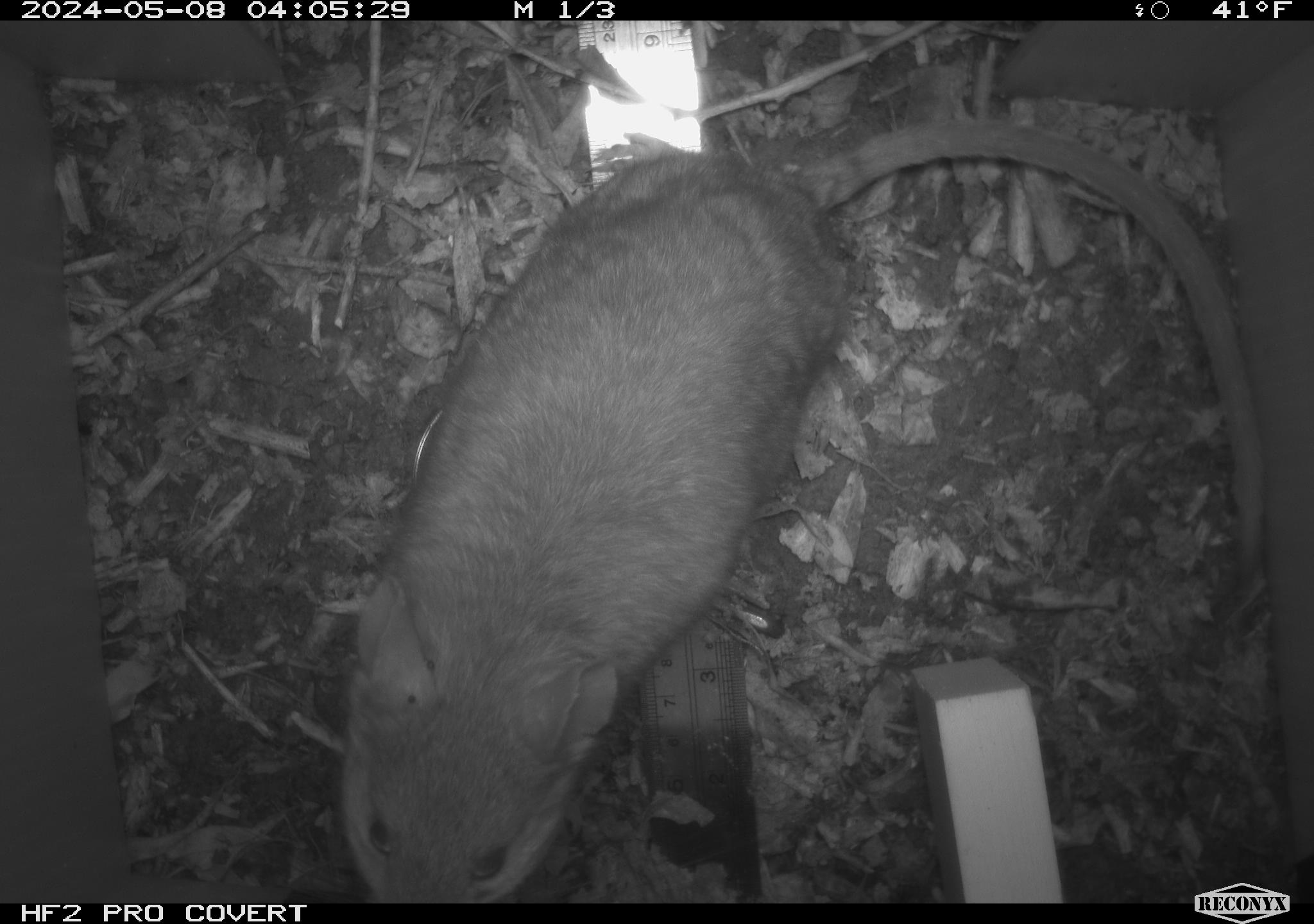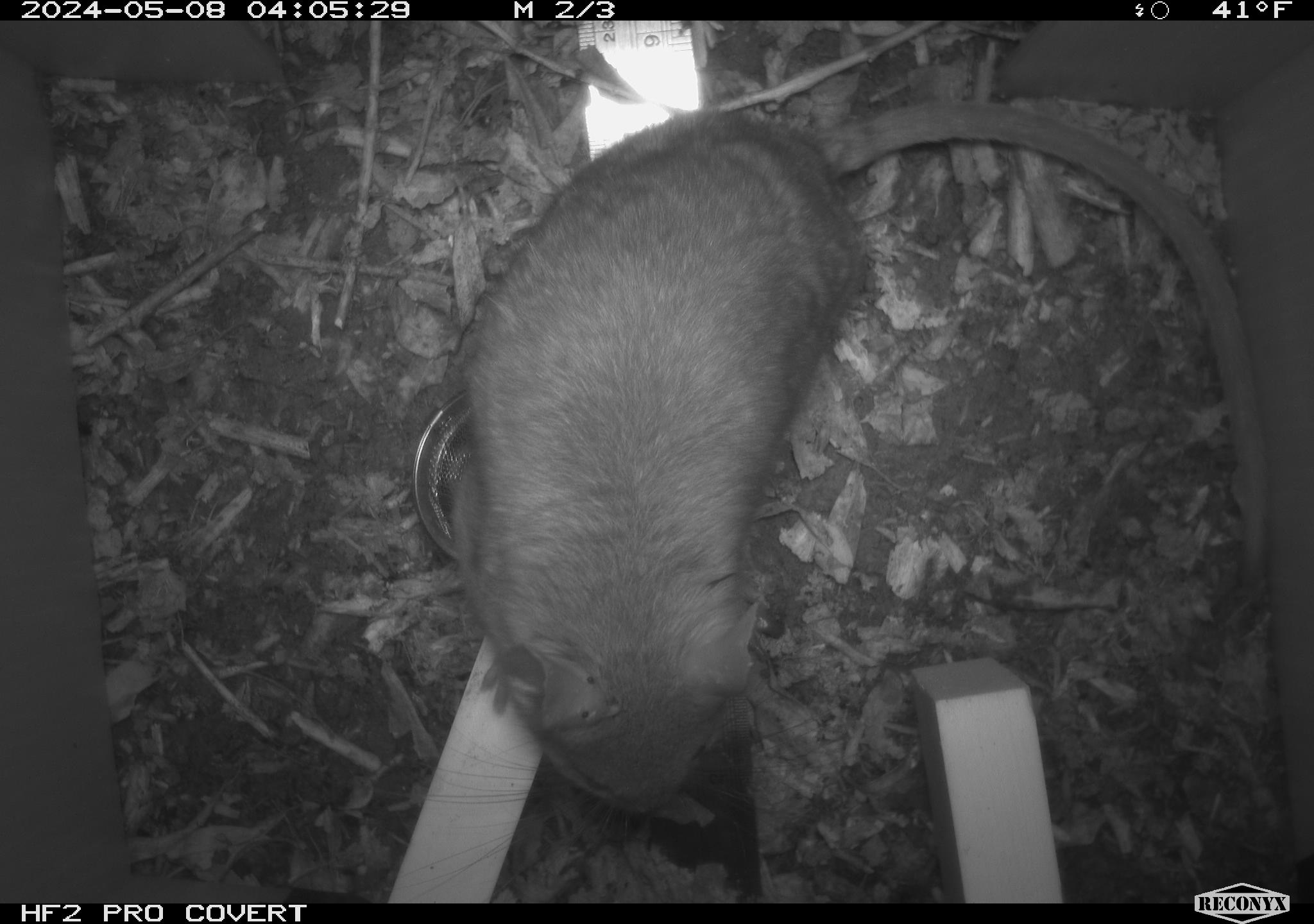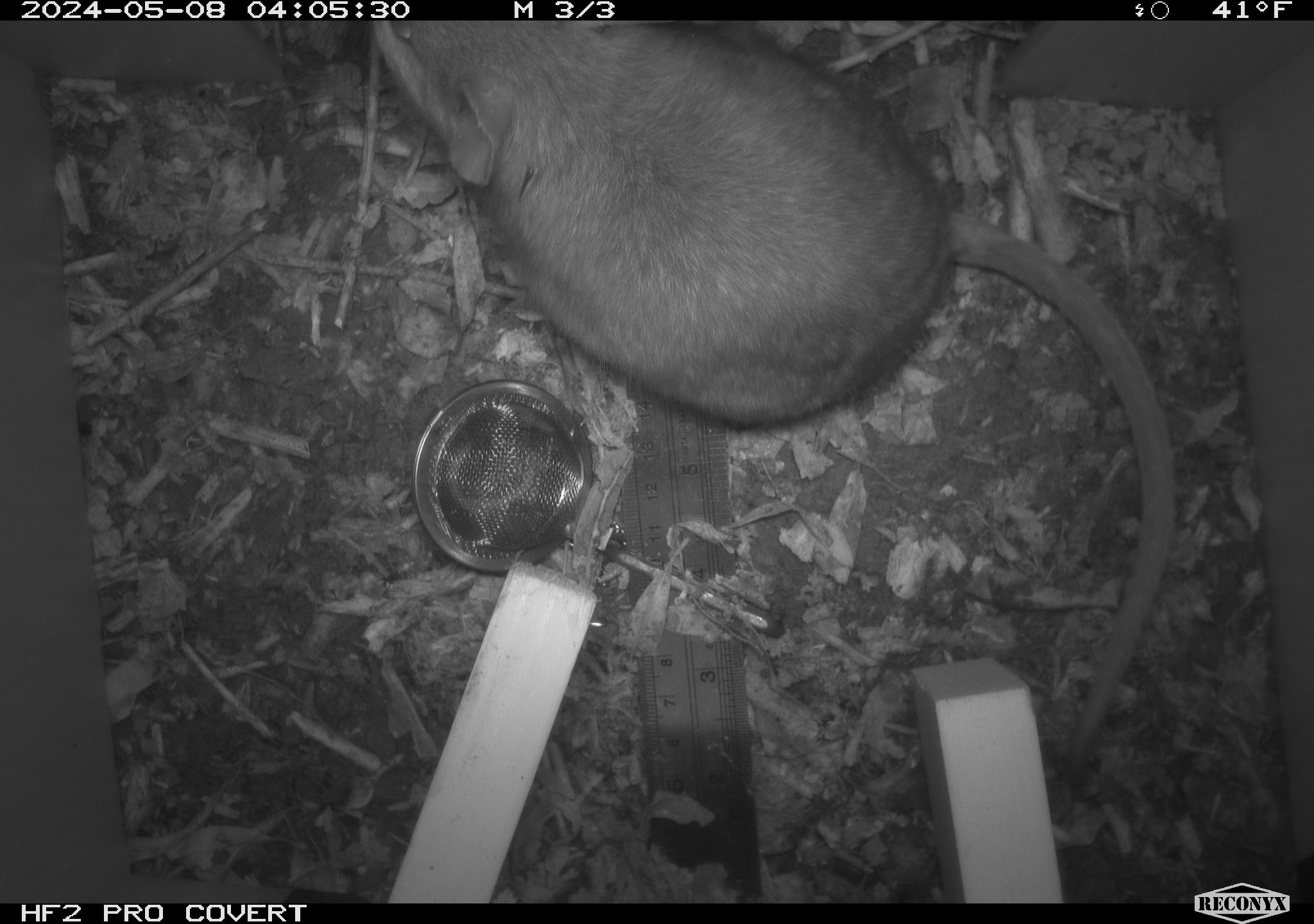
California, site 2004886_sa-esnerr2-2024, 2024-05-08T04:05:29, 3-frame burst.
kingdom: Animalia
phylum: Chordata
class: Mammalia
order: Rodentia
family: Muridae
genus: Rattus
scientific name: Rattus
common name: rat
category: rattus species